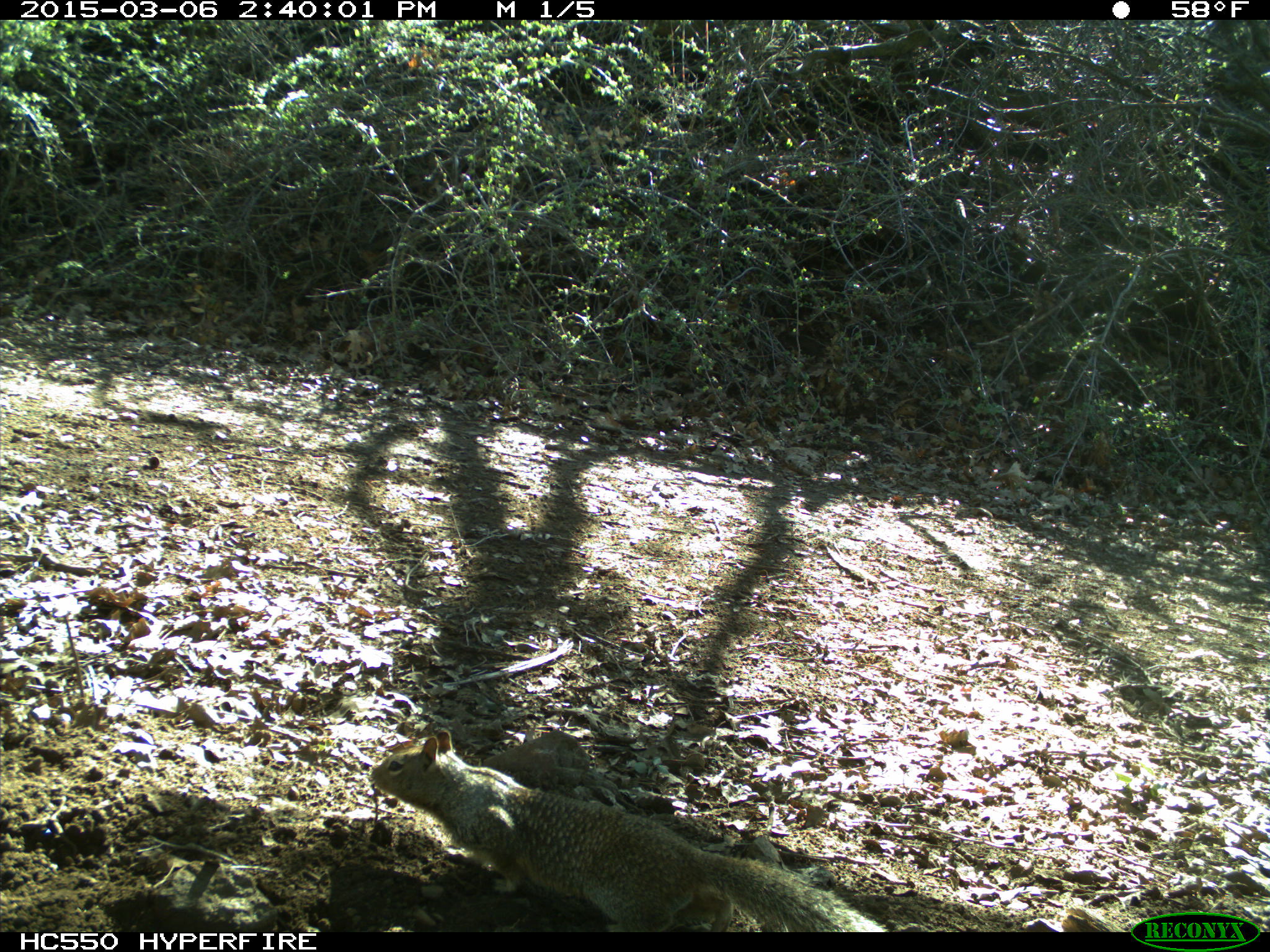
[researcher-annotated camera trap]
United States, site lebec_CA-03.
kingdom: Animalia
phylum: Chordata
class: Mammalia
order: Rodentia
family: Sciuridae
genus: Otospermophilus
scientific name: Otospermophilus beecheyi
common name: california ground squirrel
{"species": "Otospermophilus beecheyi (california ground squirrel)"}